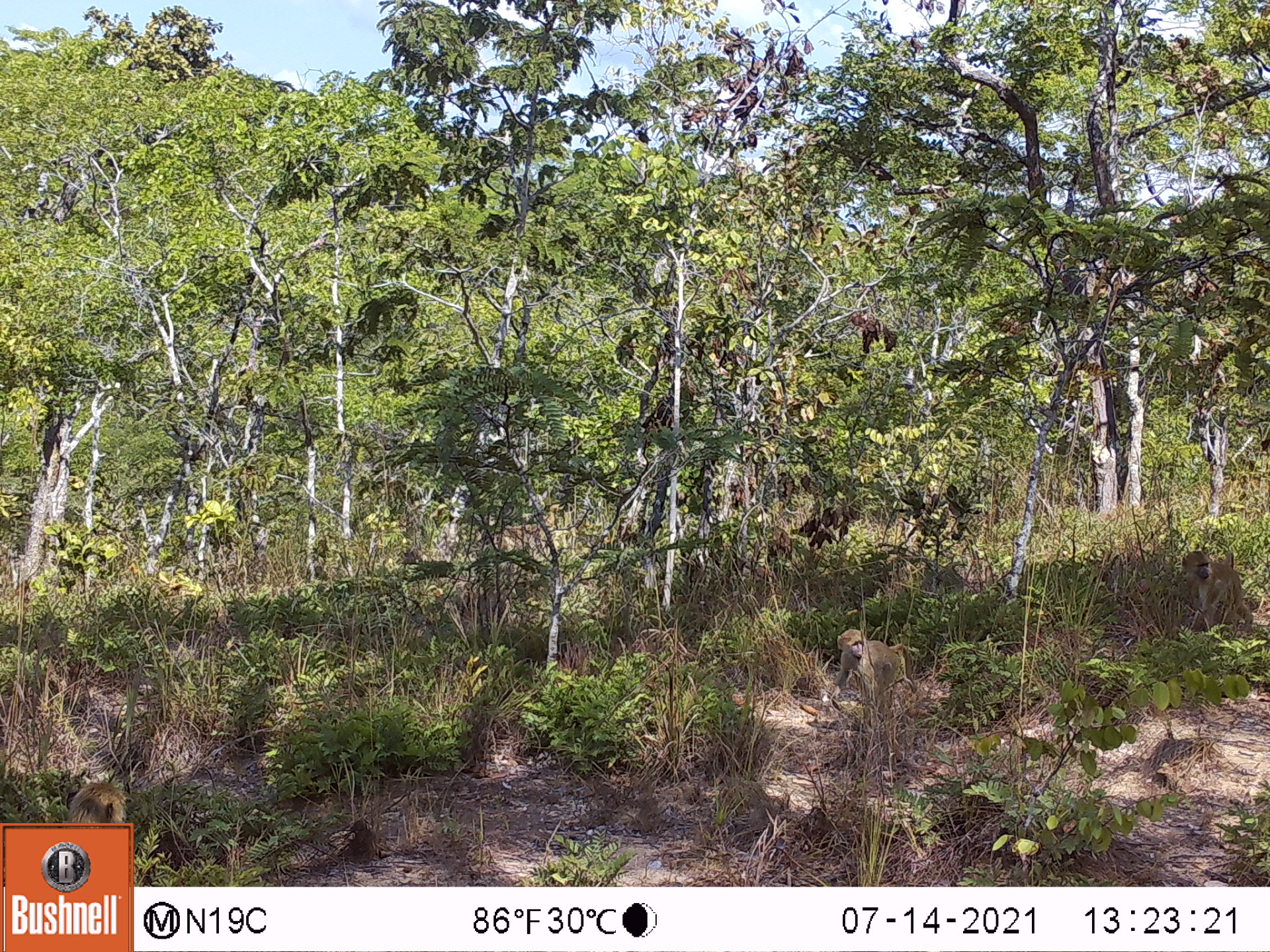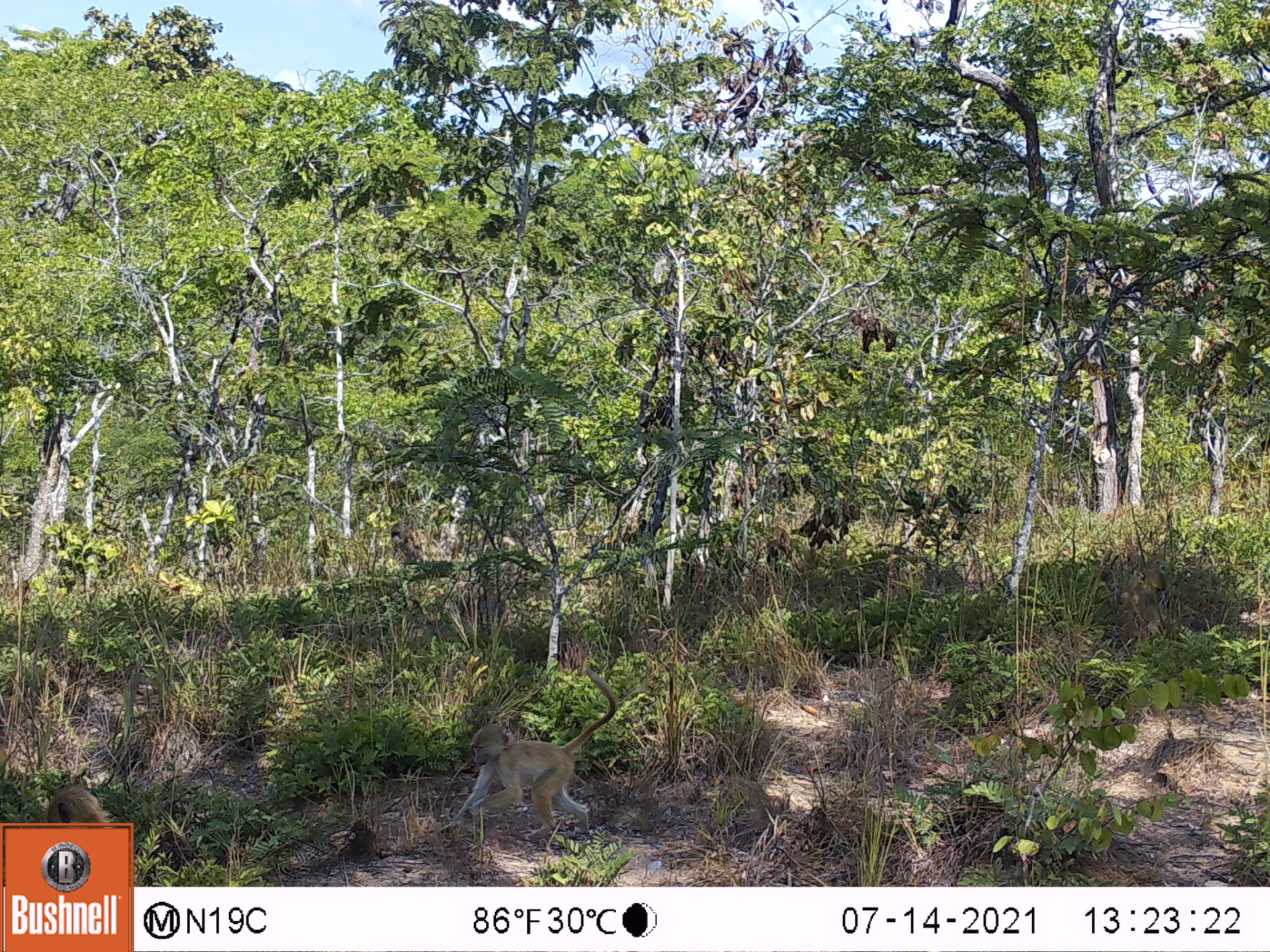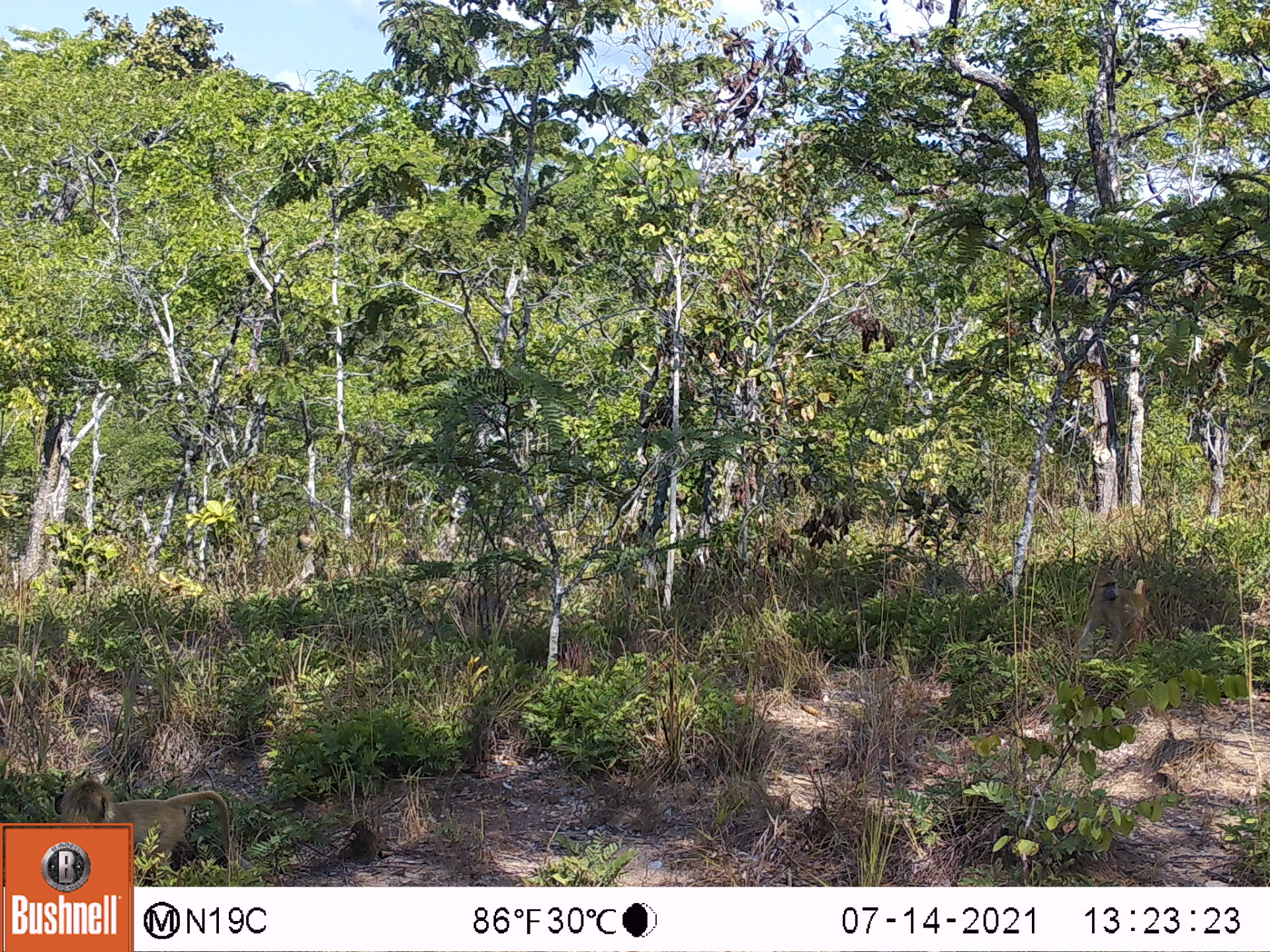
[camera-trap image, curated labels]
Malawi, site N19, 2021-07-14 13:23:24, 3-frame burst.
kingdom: Animalia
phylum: Chordata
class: Mammalia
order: Primates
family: Cercopithecidae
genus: Papio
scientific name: Papio cynocephalus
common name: yellow baboon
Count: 2.